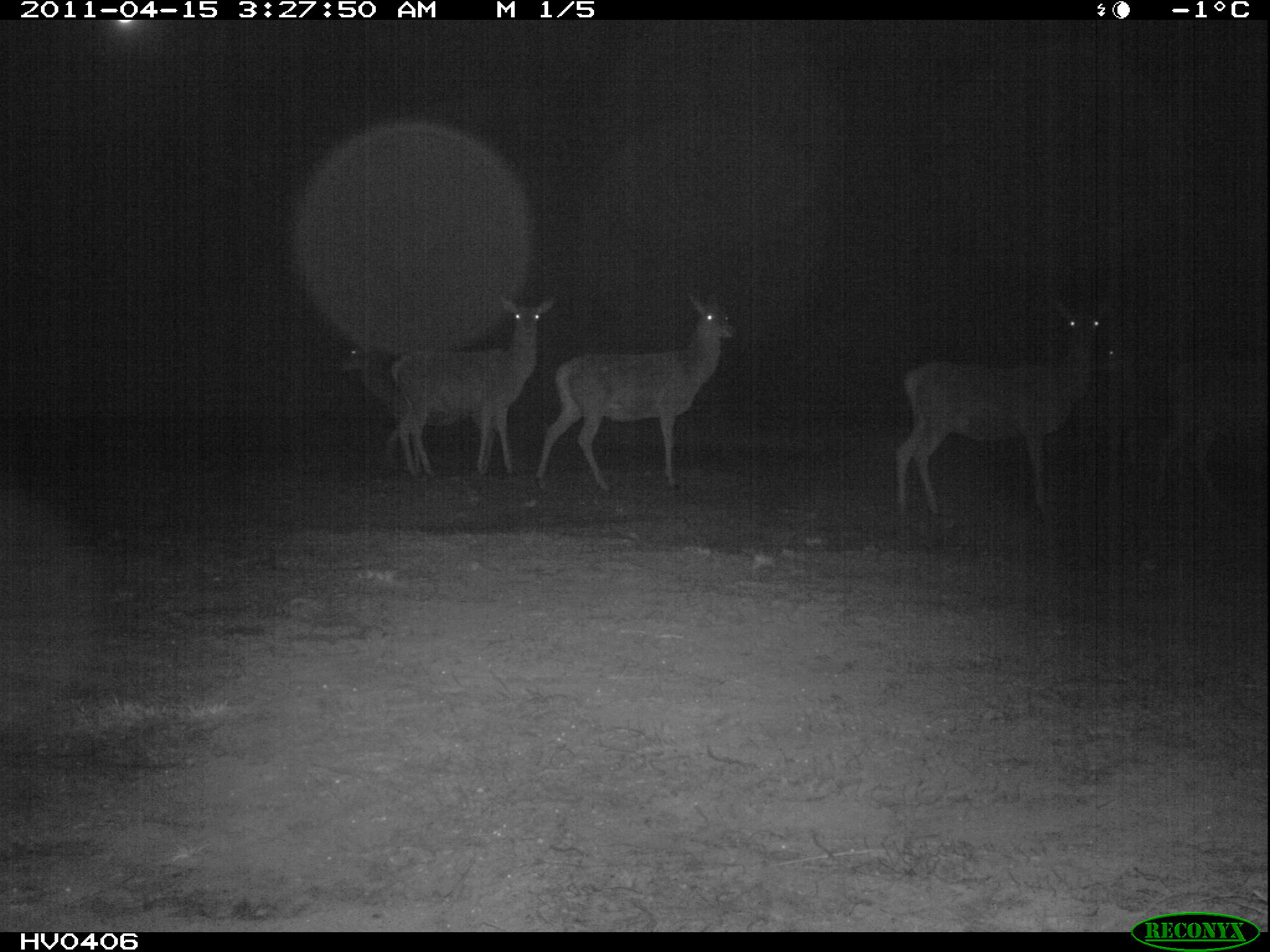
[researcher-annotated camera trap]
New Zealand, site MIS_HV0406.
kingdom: Animalia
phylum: Chordata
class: Mammalia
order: Artiodactyla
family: Cervidae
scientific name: Cervidae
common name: deer